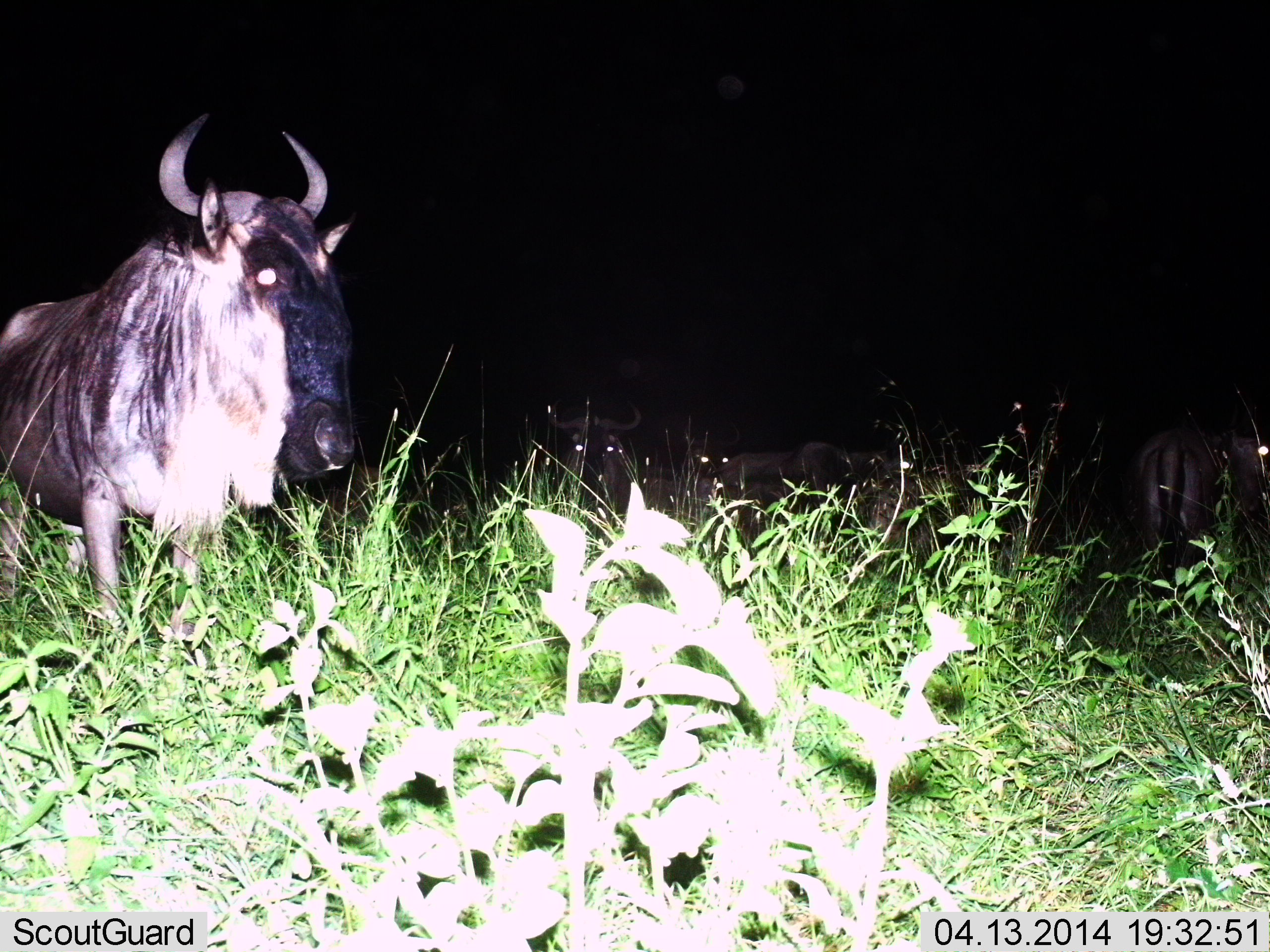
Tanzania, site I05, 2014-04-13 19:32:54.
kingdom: Animalia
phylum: Chordata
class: Mammalia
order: Artiodactyla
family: Bovidae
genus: Connochaetes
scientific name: Connochaetes taurinus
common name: blue wildebeest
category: wildebeest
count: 6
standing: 90%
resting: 10%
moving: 10%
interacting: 10%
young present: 0%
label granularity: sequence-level